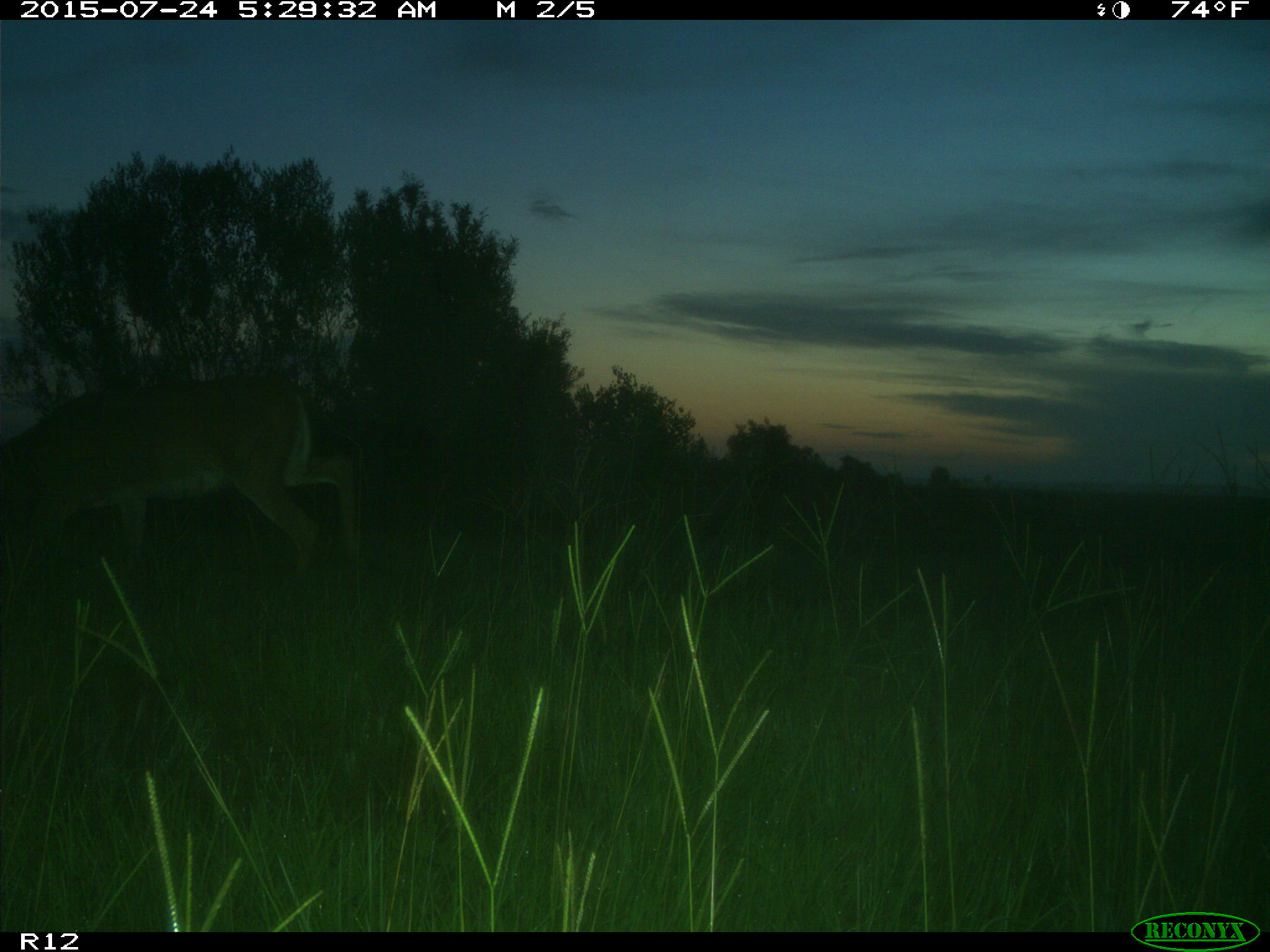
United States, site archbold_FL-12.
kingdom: Animalia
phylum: Chordata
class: Mammalia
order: Artiodactyla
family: Cervidae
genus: Odocoileus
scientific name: Odocoileus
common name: deer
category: unidentified deer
Unidentified deer (deer) (Odocoileus).